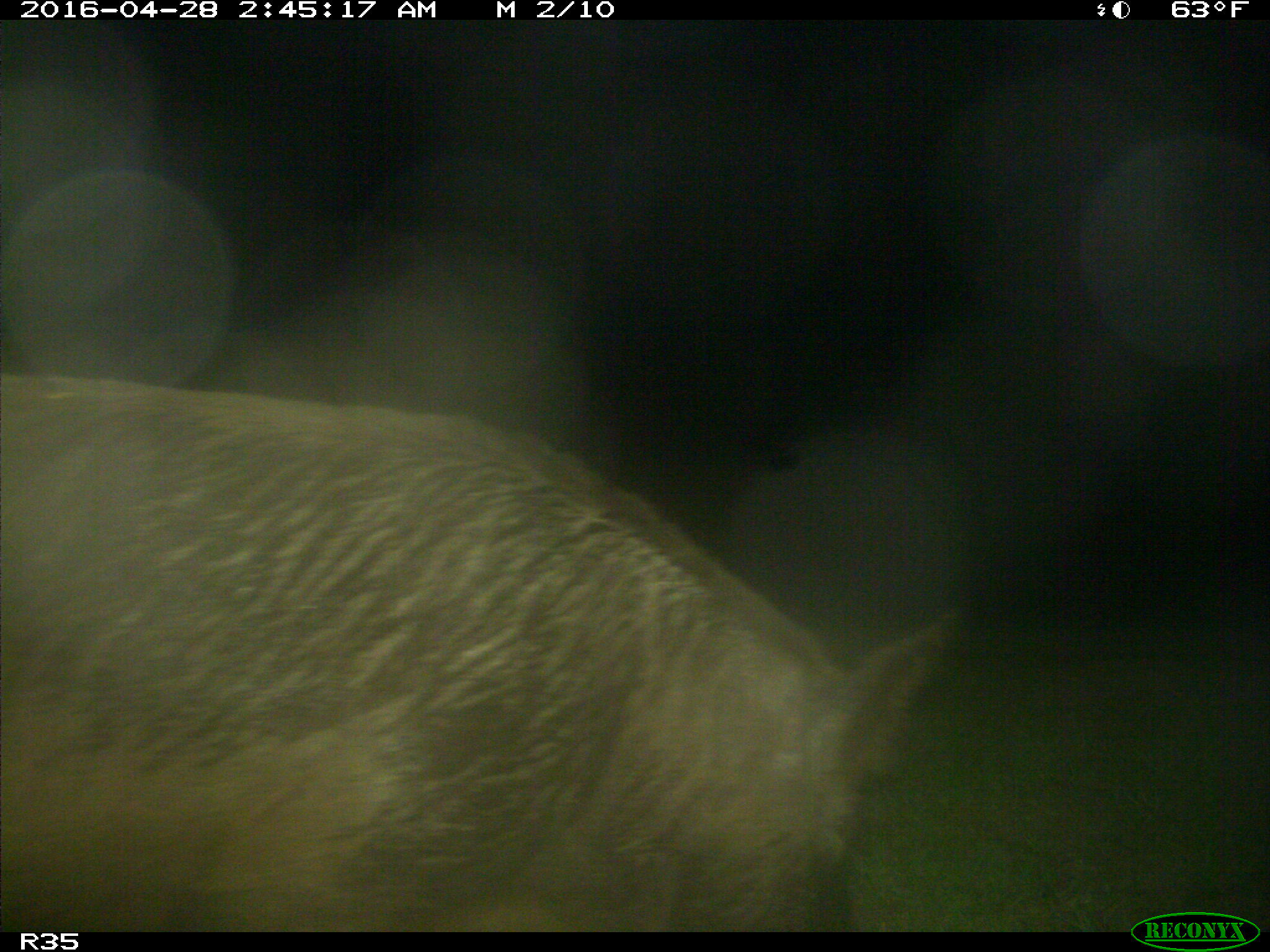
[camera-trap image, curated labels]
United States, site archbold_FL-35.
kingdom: Animalia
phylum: Chordata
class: Mammalia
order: Artiodactyla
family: Suidae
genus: Sus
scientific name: Sus scrofa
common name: wild boar